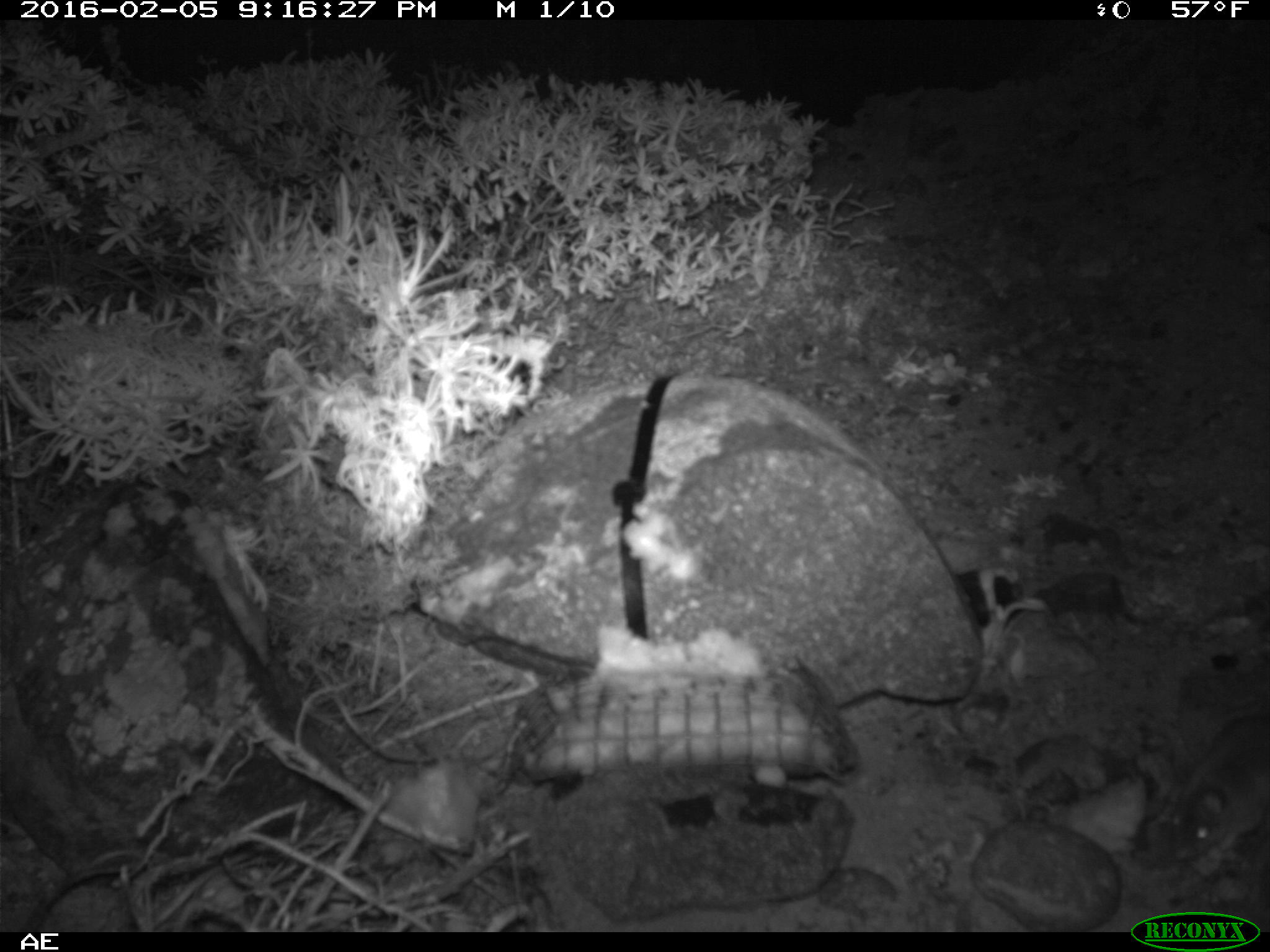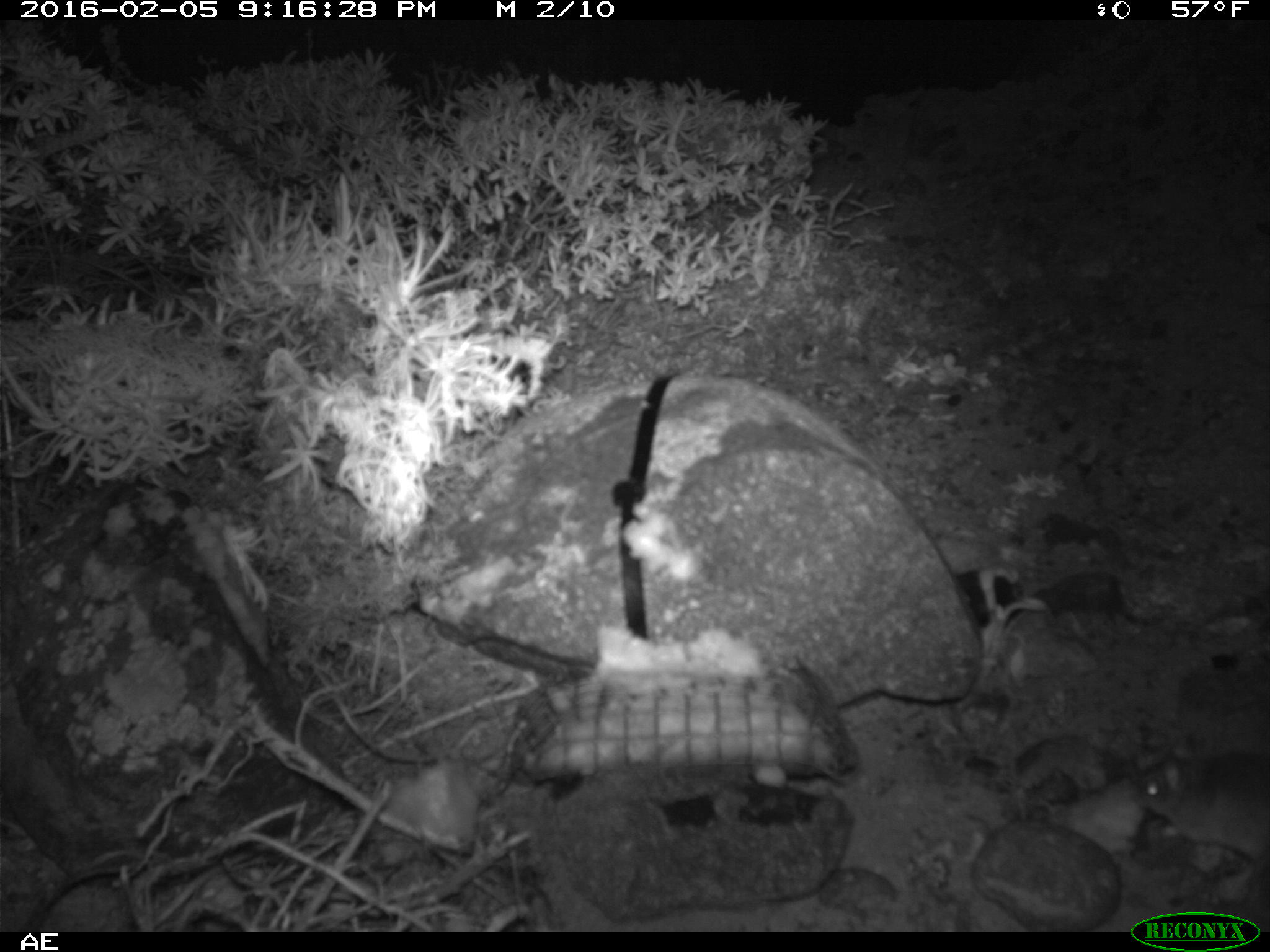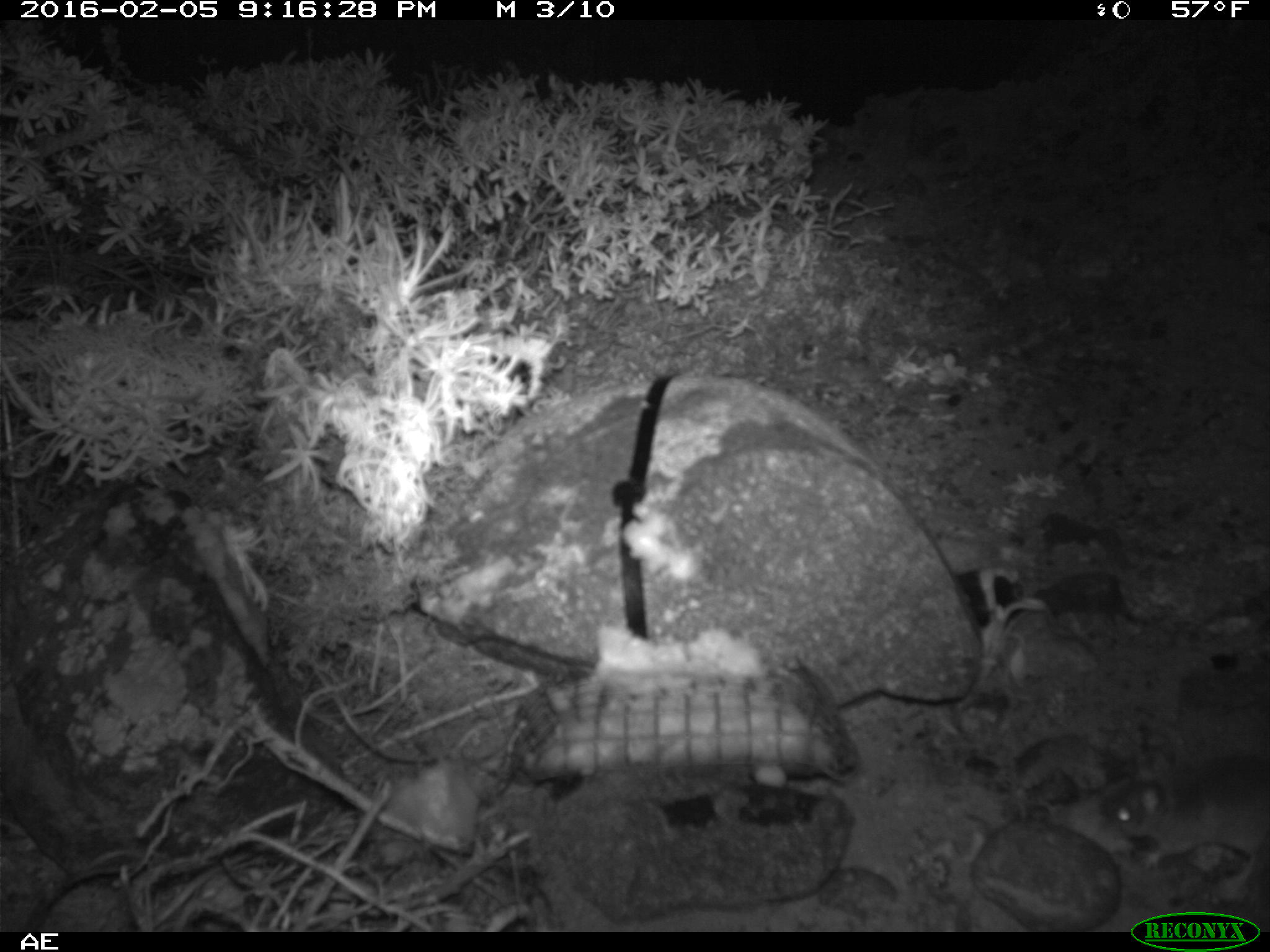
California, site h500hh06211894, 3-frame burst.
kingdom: Animalia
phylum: Chordata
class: Mammalia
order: Rodentia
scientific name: Rodentia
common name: rodent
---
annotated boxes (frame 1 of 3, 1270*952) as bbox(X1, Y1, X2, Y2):
rodent: bbox(1169, 712, 1269, 862)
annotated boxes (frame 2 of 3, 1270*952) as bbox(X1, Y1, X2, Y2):
rodent: bbox(1134, 736, 1269, 888)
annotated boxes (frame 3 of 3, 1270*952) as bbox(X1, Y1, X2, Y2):
rodent: bbox(1100, 751, 1269, 894)